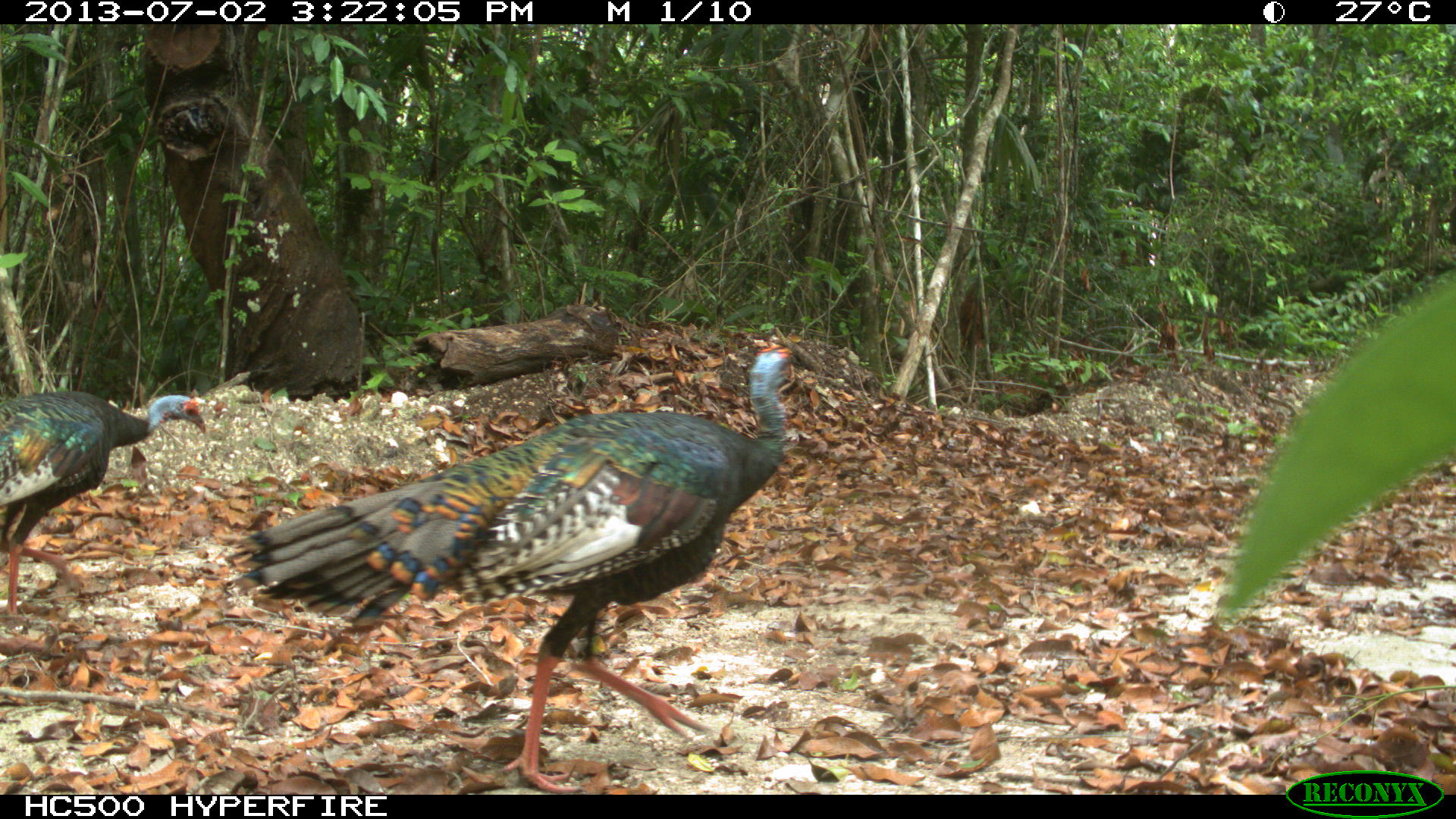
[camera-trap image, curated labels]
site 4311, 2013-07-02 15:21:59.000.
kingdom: Animalia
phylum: Chordata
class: Aves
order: Galliformes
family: Phasianidae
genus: Meleagris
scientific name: Meleagris ocellata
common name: ocellated turkey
Meleagris ocellata (ocellated turkey), count 3.